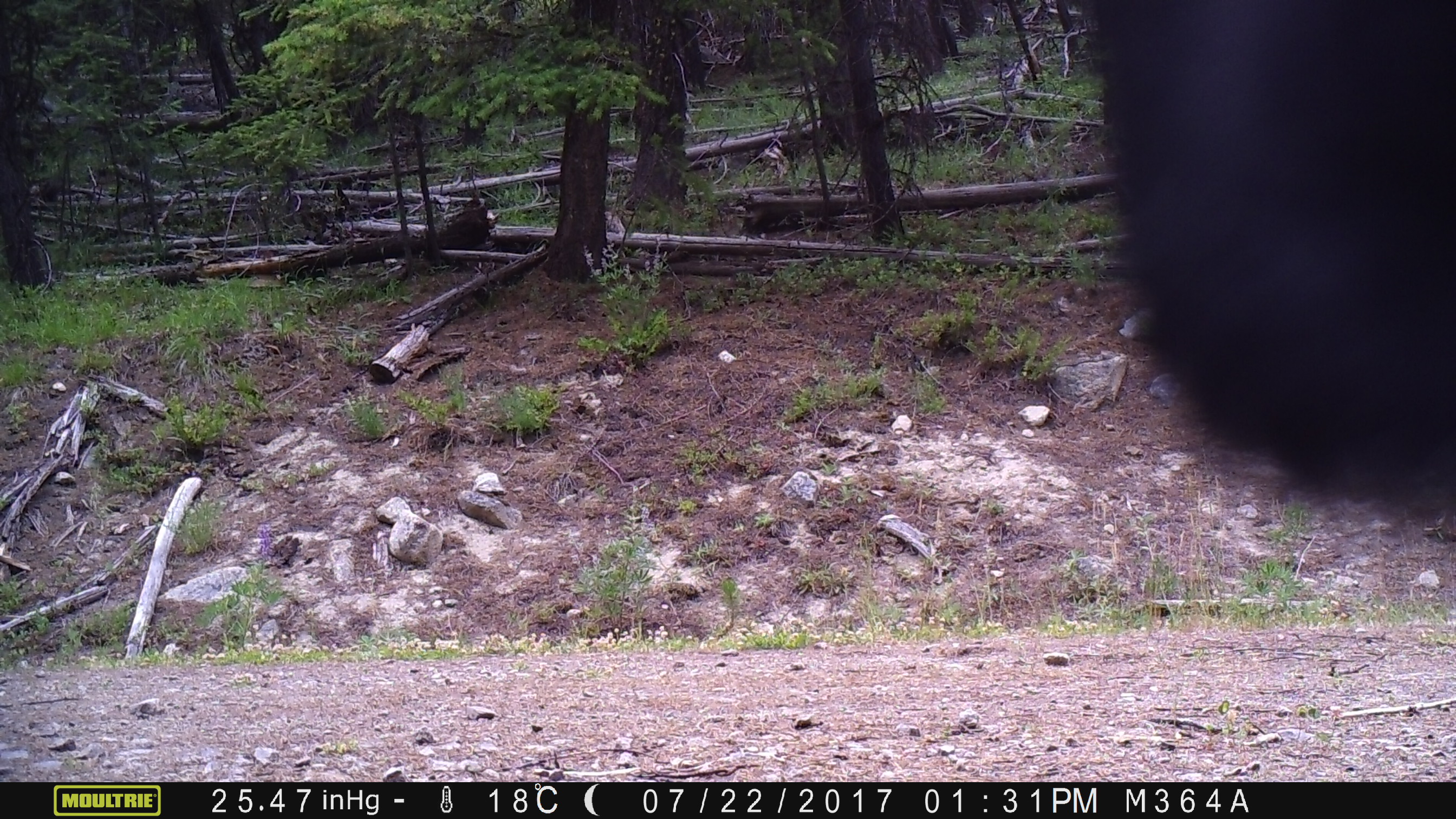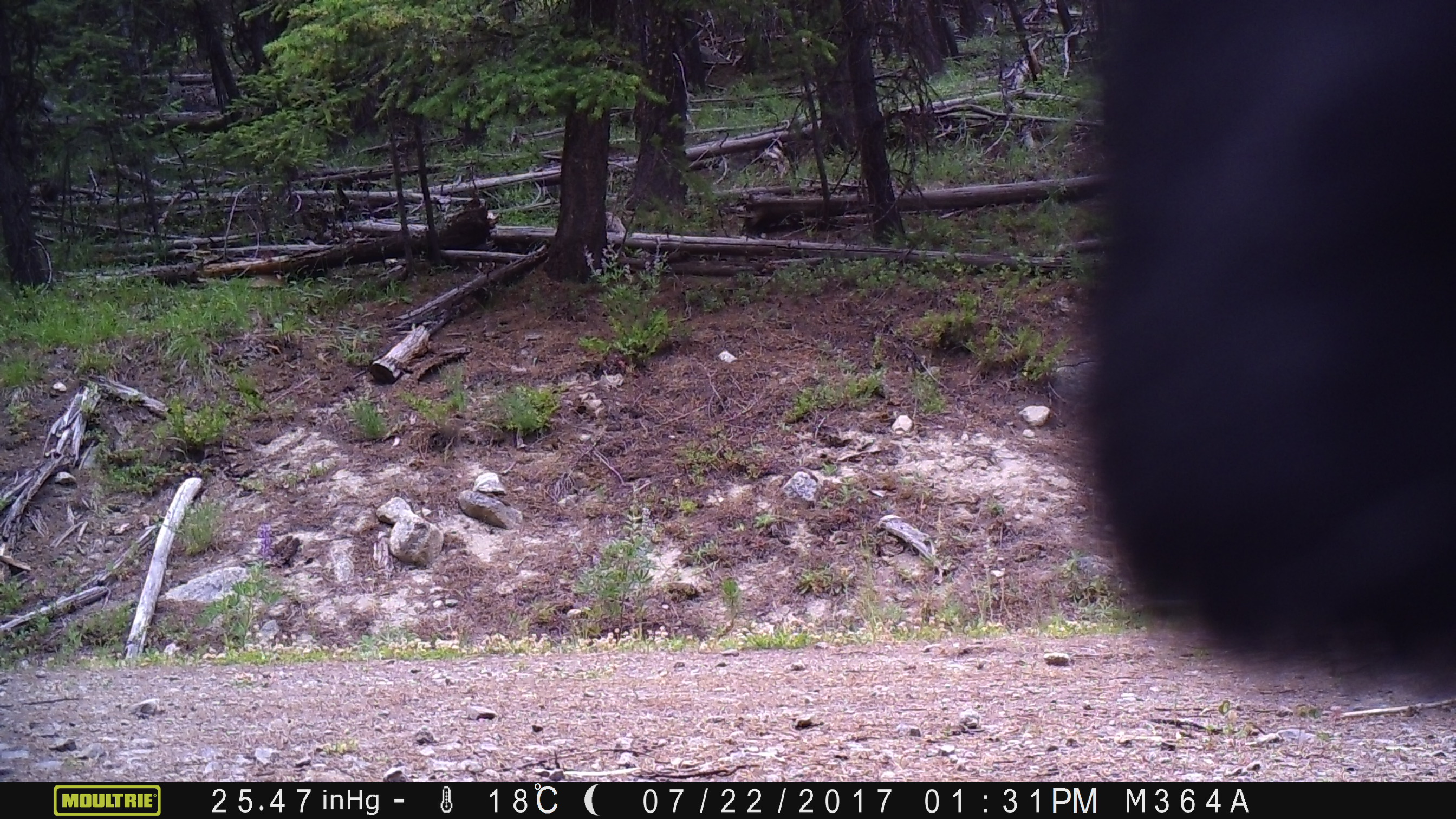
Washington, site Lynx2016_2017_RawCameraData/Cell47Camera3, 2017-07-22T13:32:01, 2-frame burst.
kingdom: Animalia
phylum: Chordata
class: Mammalia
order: Artiodactyla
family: Bovidae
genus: Bos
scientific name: Bos taurus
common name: domestic cattle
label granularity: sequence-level